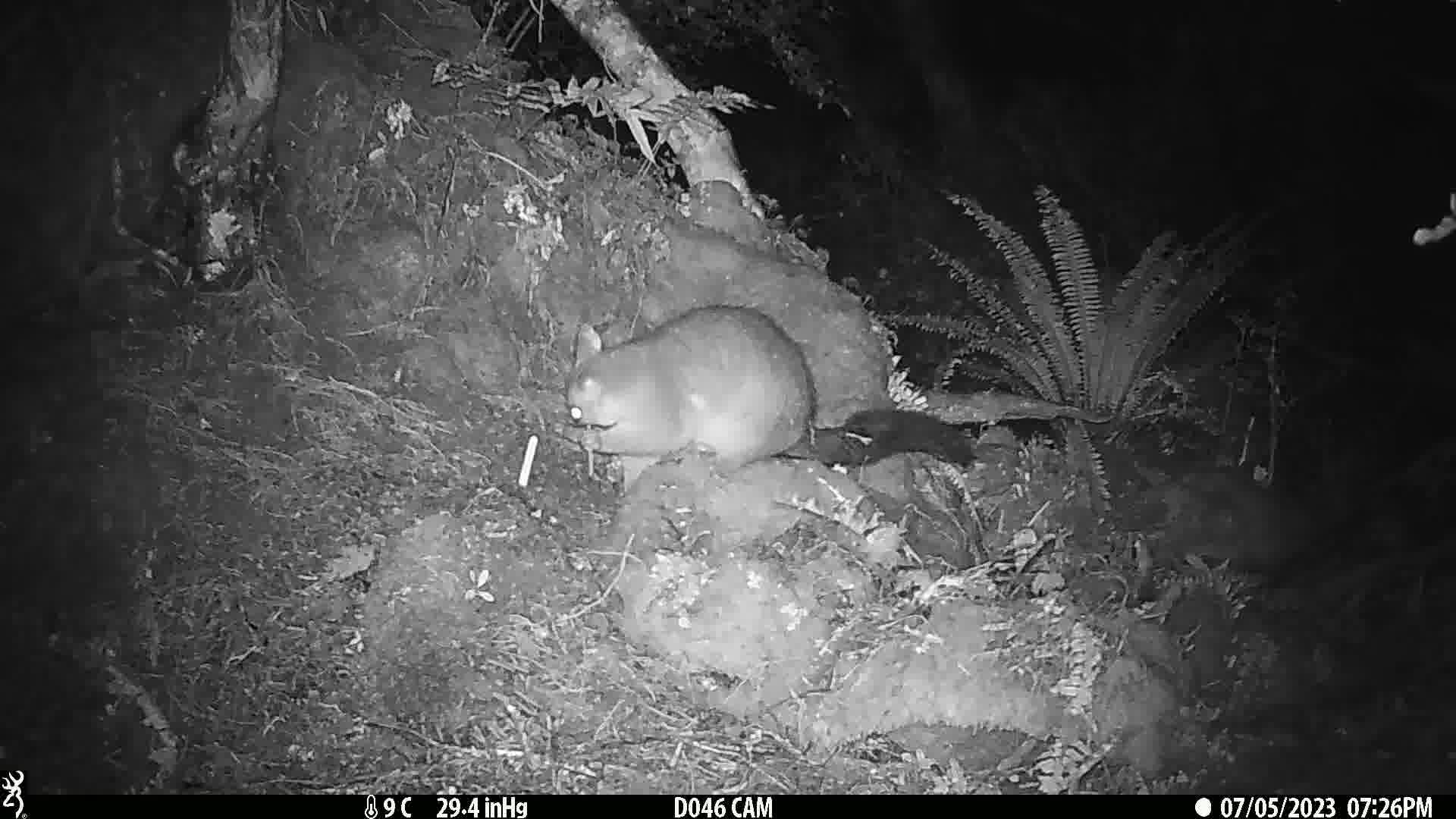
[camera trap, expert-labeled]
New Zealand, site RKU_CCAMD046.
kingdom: Animalia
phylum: Chordata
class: Mammalia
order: Diprotodontia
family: Phalangeridae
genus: Trichosurus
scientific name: Trichosurus vulpecula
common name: common brushtail possum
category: possum